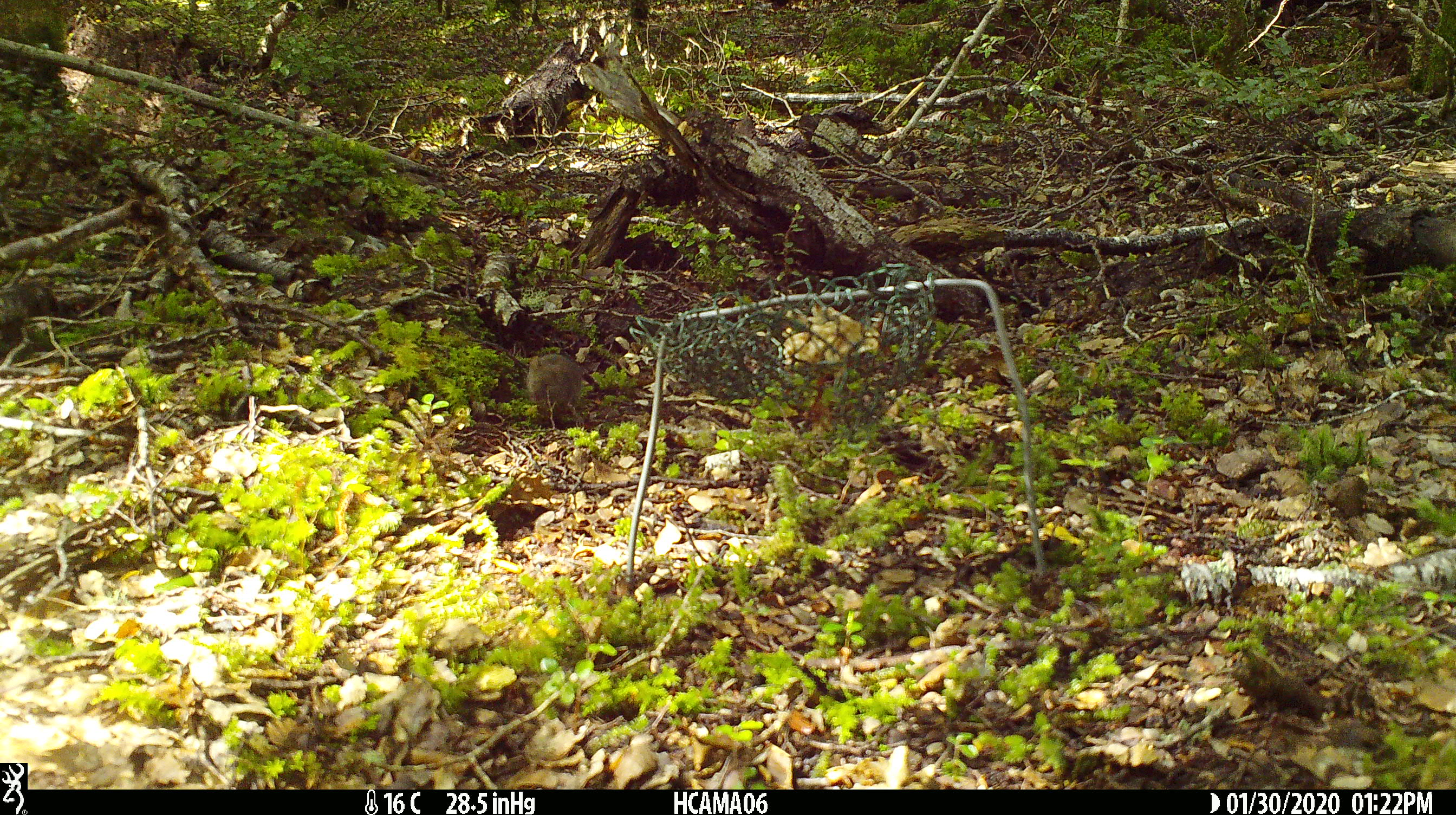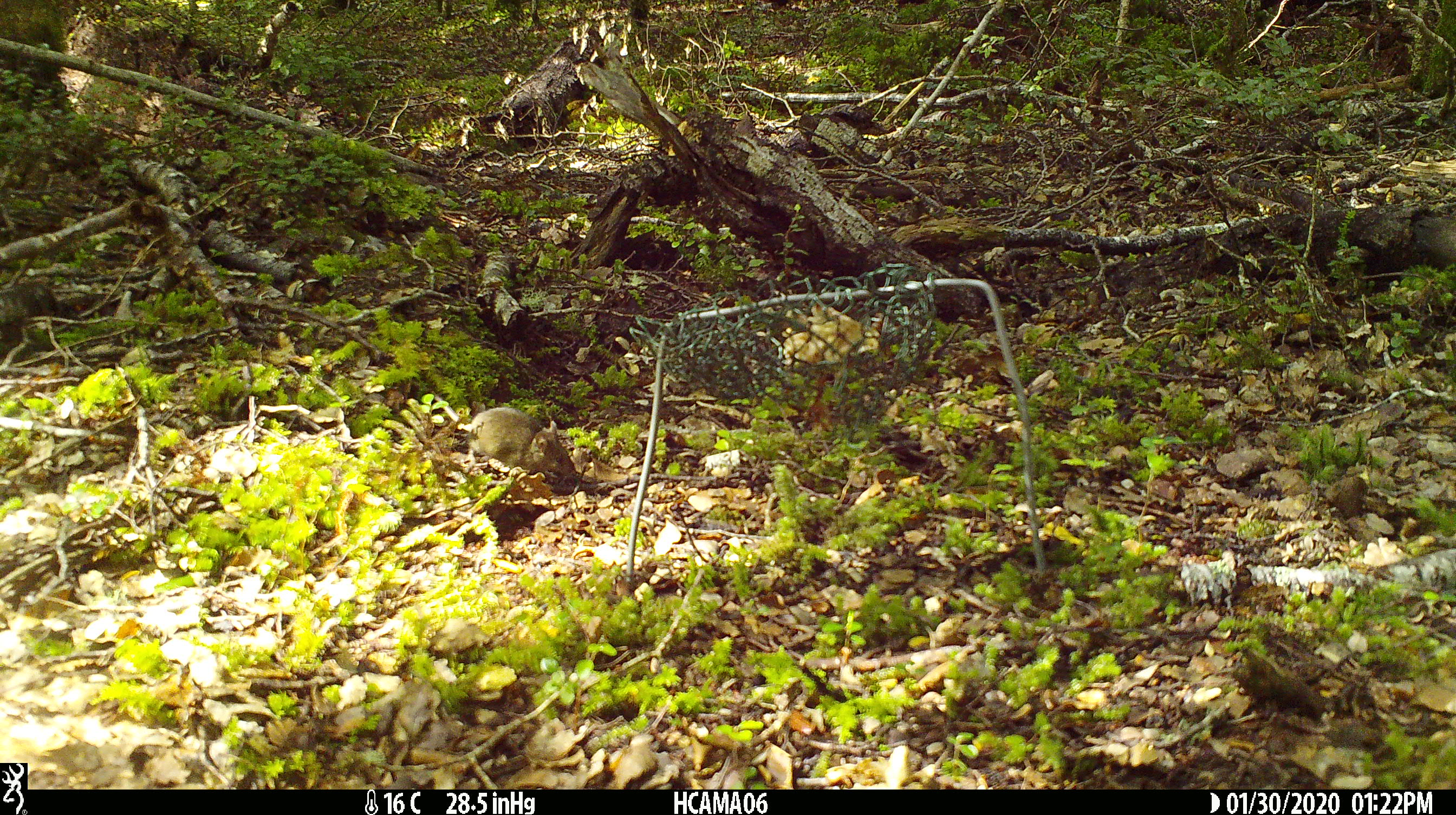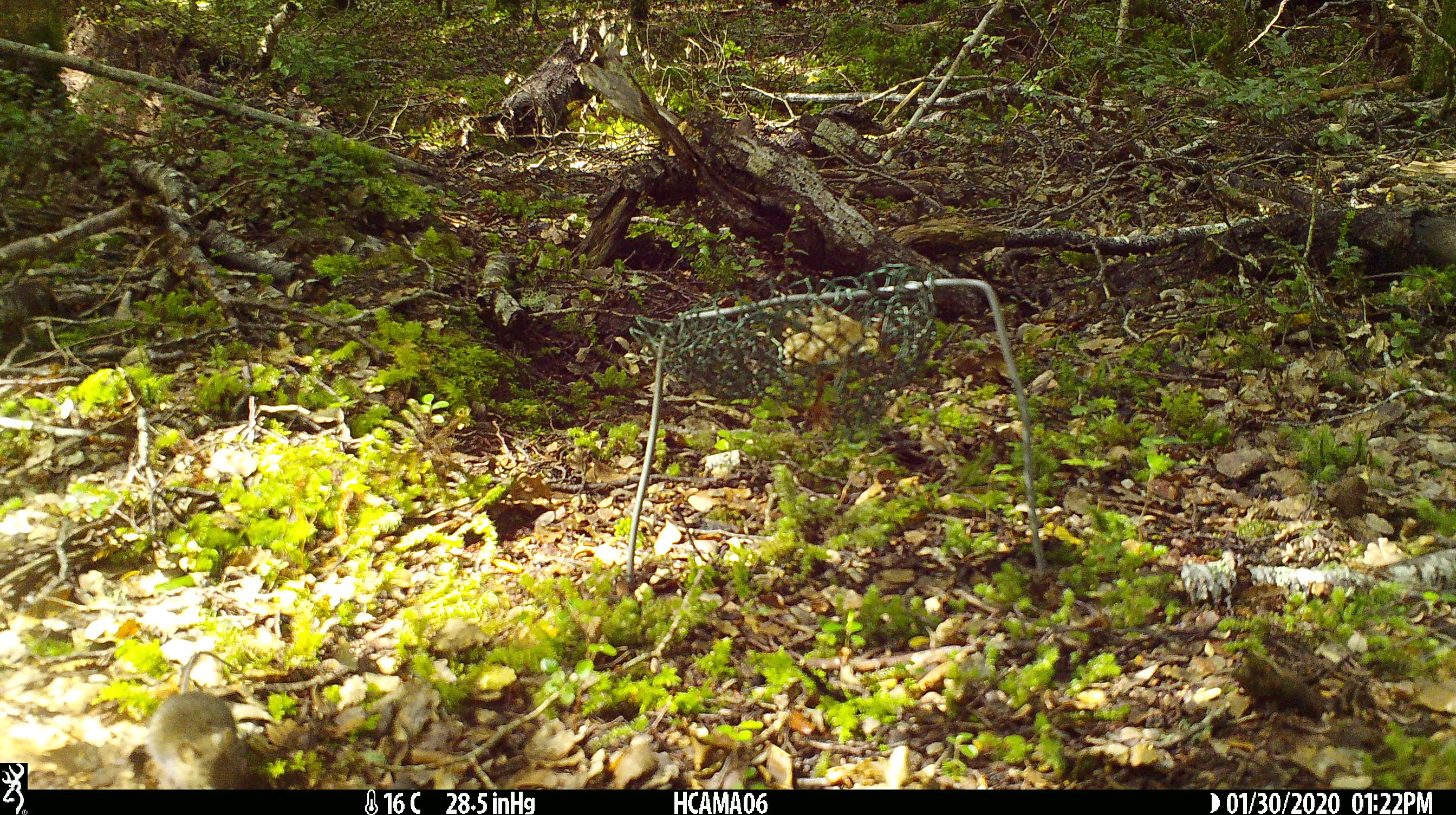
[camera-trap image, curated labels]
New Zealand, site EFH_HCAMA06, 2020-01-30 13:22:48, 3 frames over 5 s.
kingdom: Animalia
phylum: Chordata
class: Mammalia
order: Rodentia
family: Muridae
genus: Mus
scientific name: Mus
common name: mouse